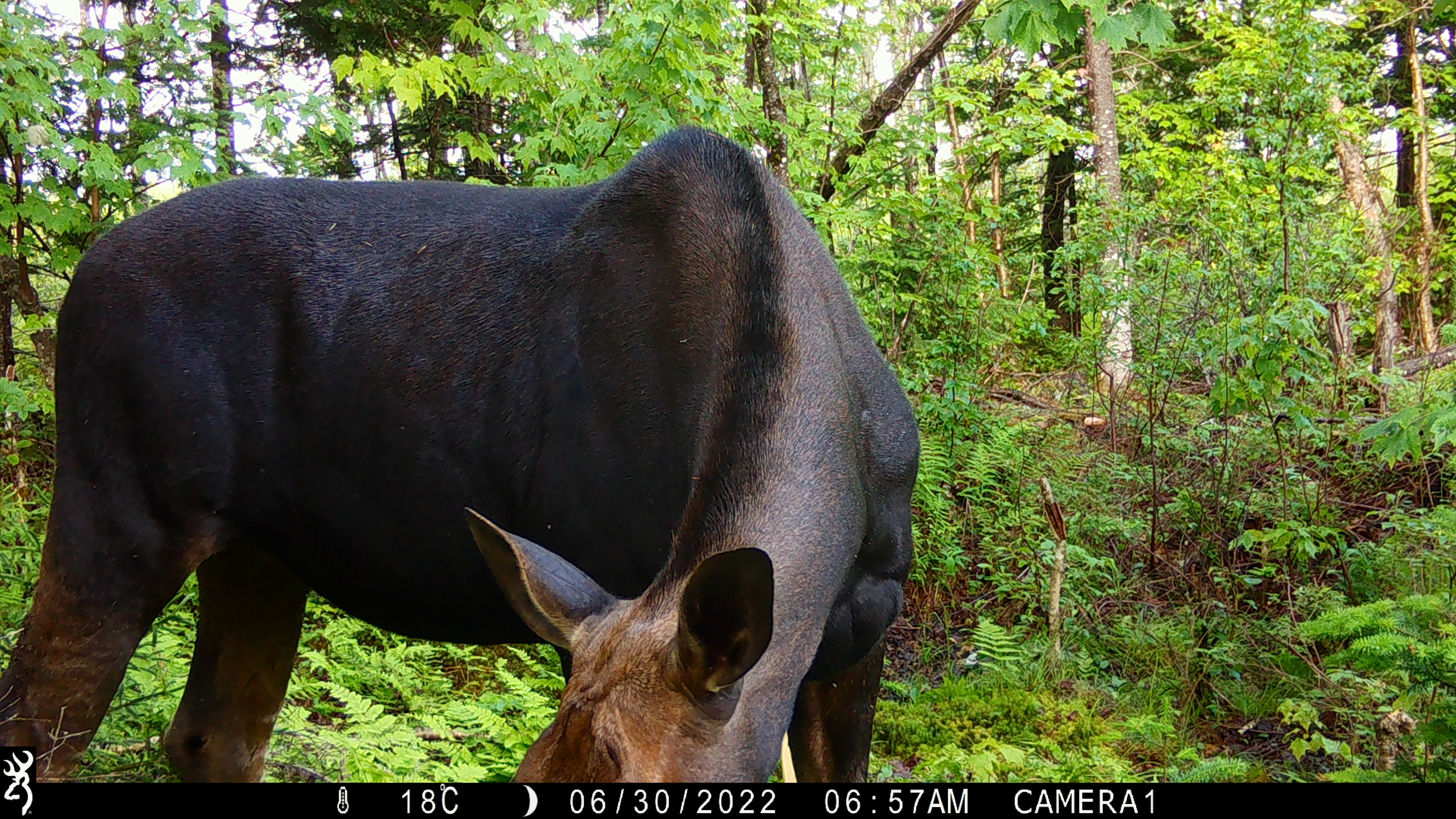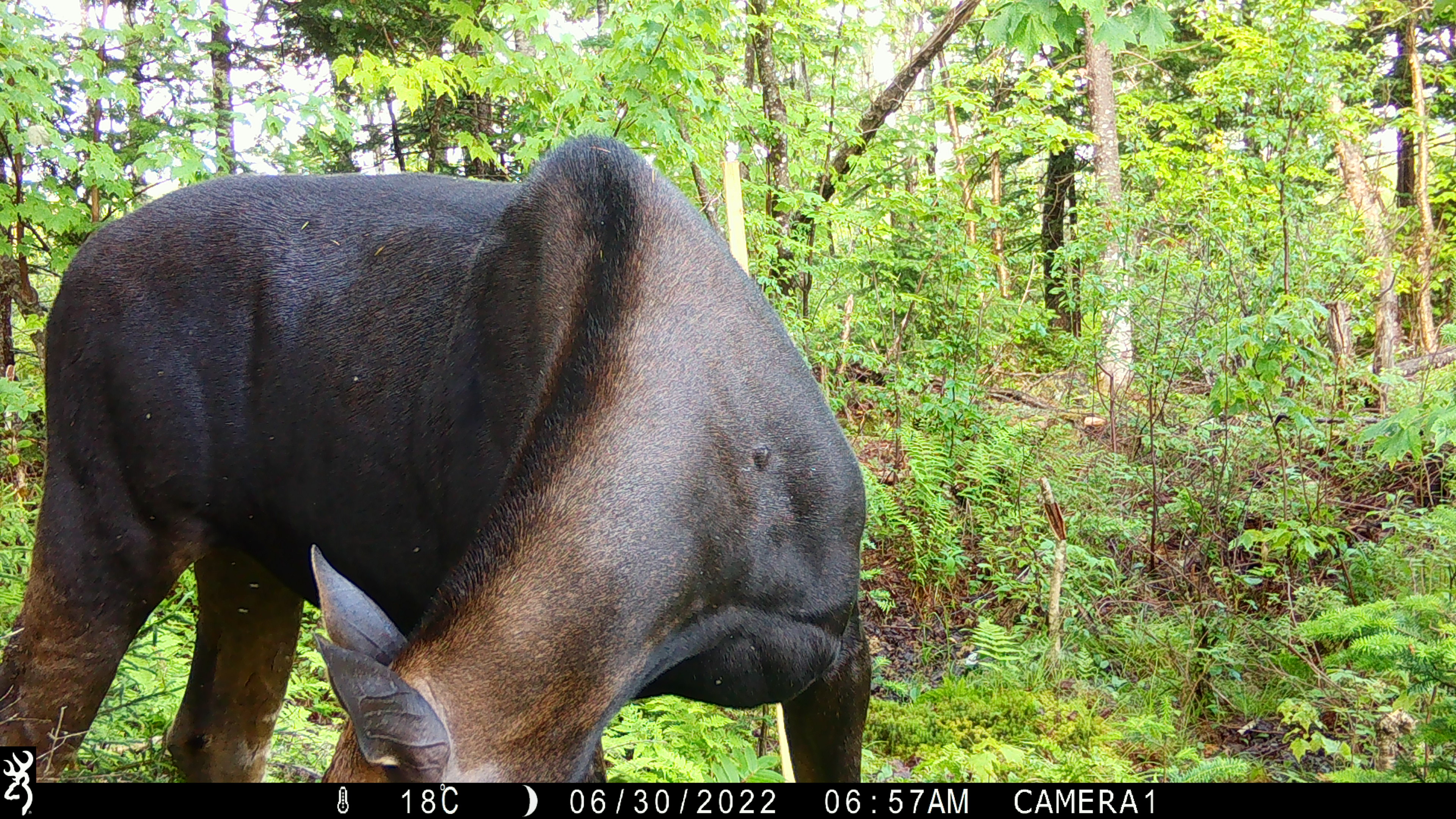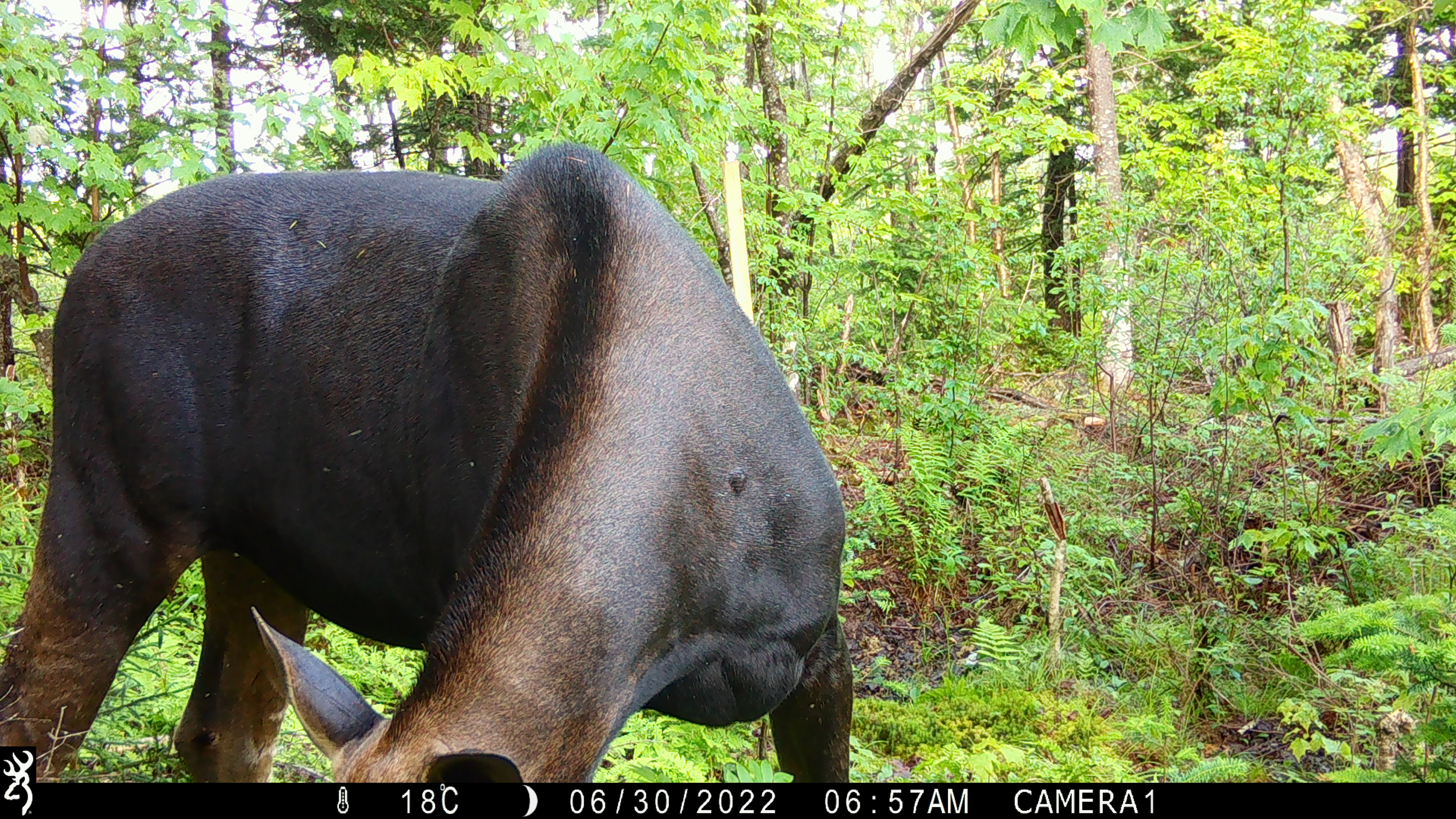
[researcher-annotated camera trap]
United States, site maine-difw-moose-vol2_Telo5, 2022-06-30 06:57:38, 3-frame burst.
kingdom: Animalia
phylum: Chordata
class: Mammalia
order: Artiodactyla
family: Cervidae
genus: Alces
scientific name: Alces alces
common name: moose